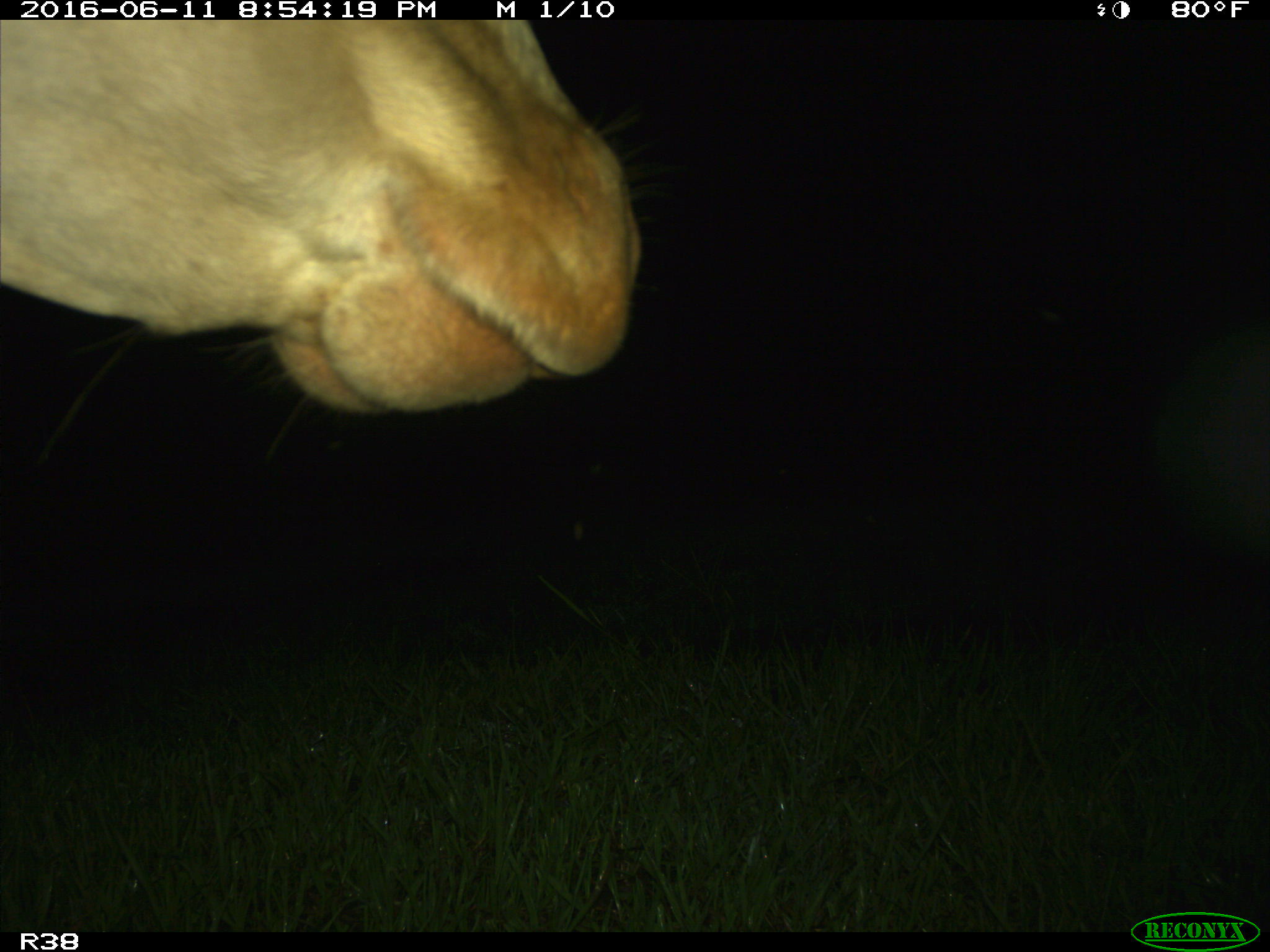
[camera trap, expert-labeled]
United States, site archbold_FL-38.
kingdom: Animalia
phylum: Chordata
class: Mammalia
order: Artiodactyla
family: Bovidae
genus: Bos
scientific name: Bos taurus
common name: domestic cow